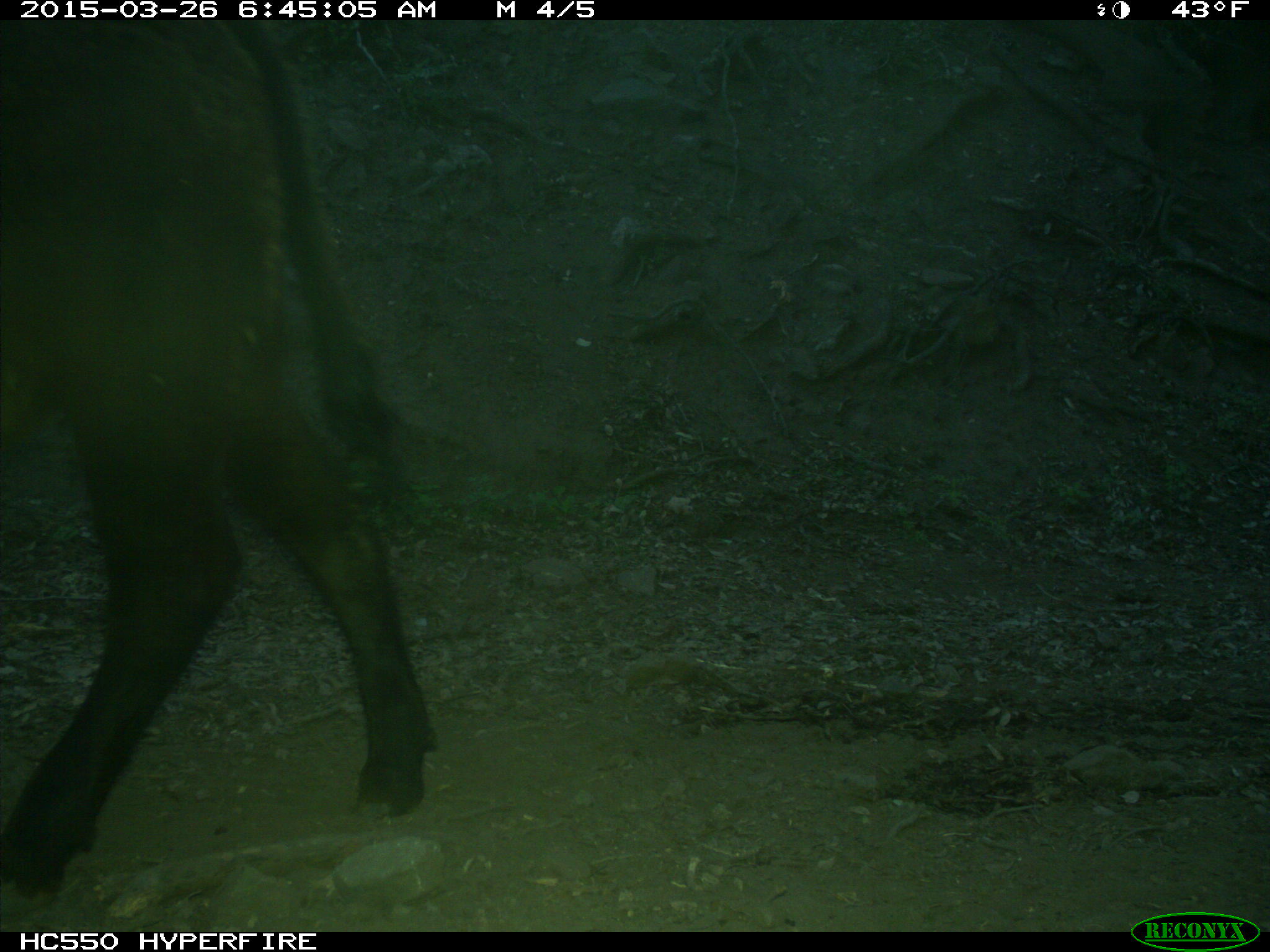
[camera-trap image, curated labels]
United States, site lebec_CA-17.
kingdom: Animalia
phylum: Chordata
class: Mammalia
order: Artiodactyla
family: Bovidae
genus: Bos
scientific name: Bos taurus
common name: domestic cow